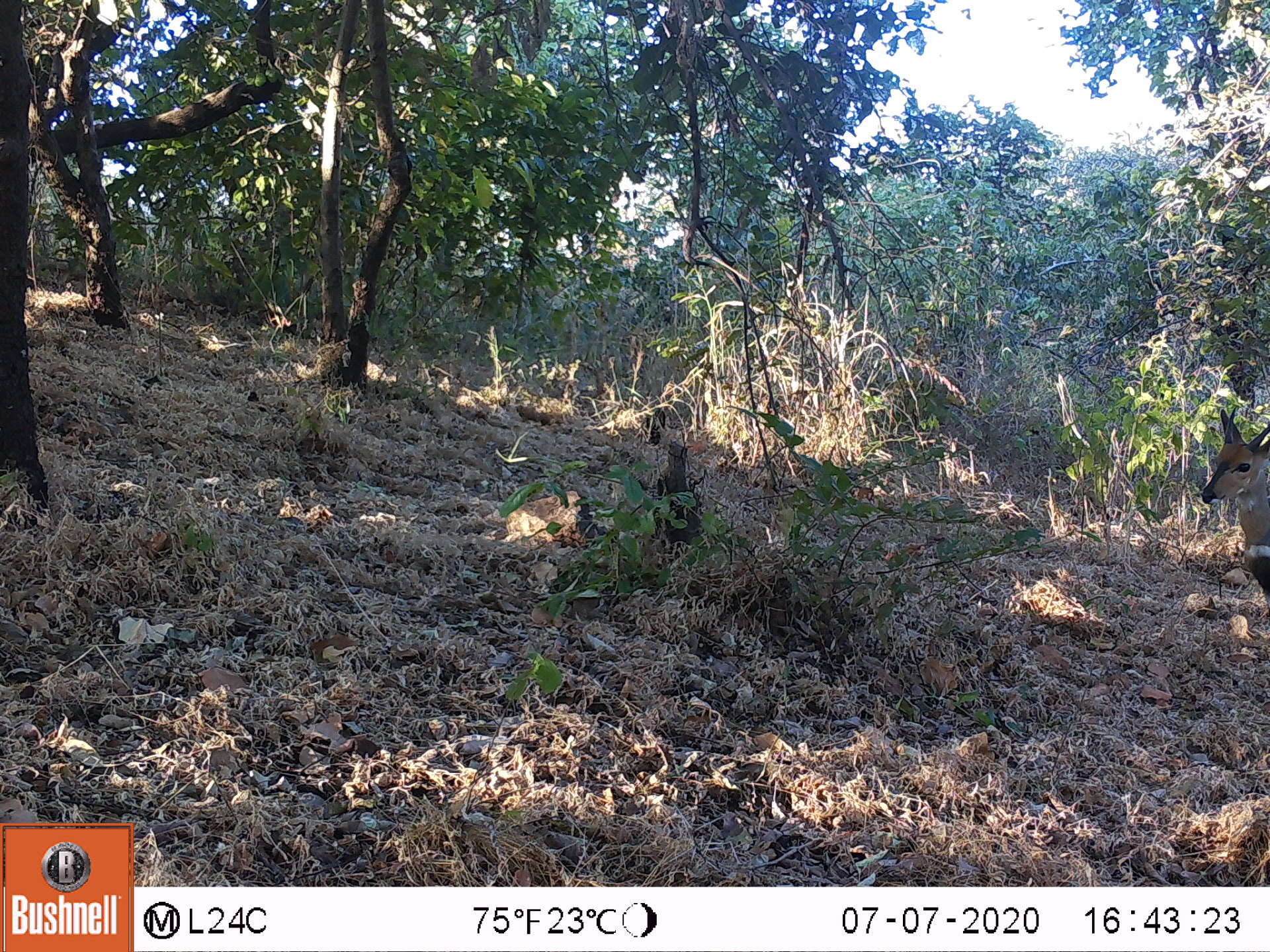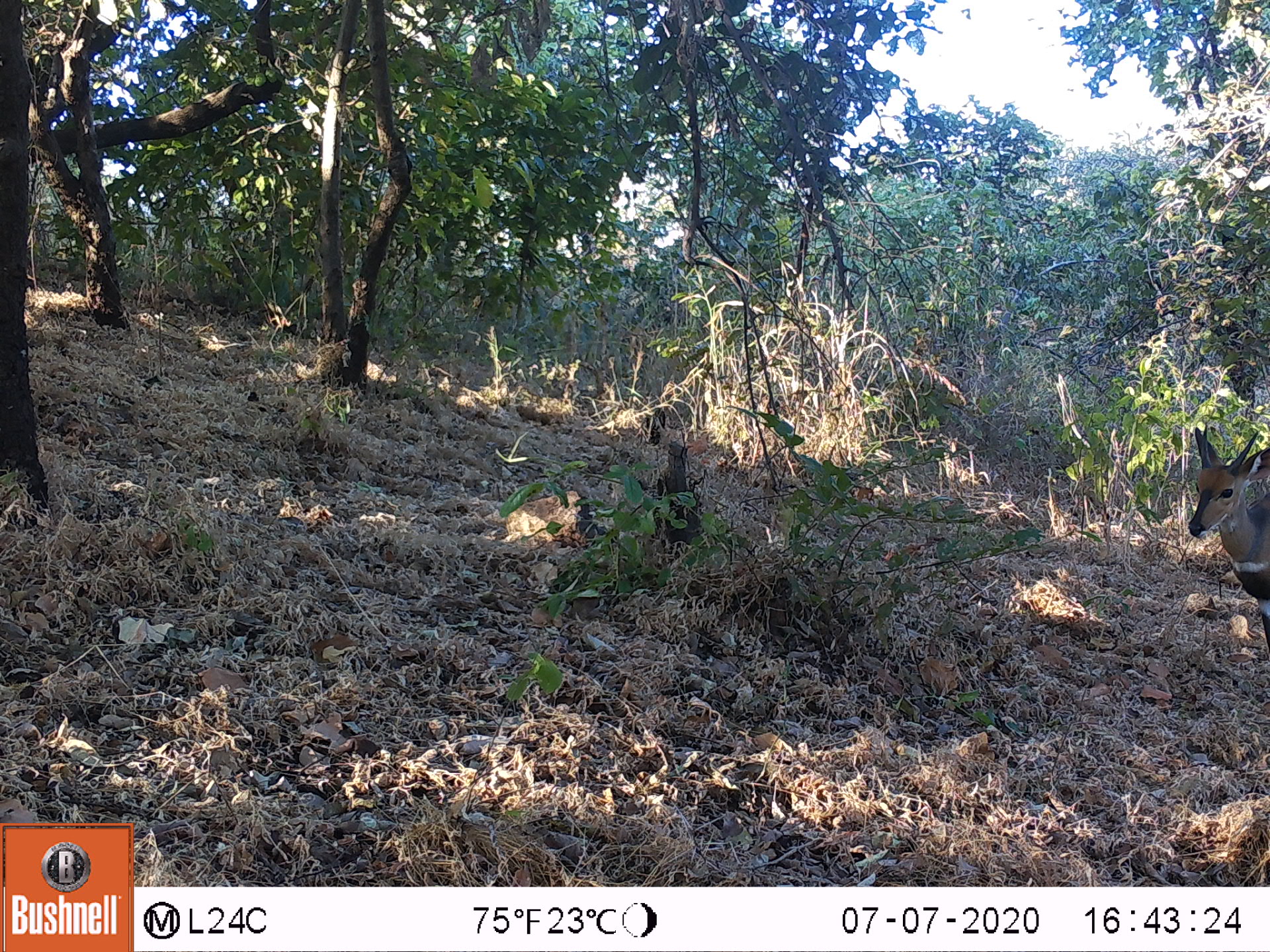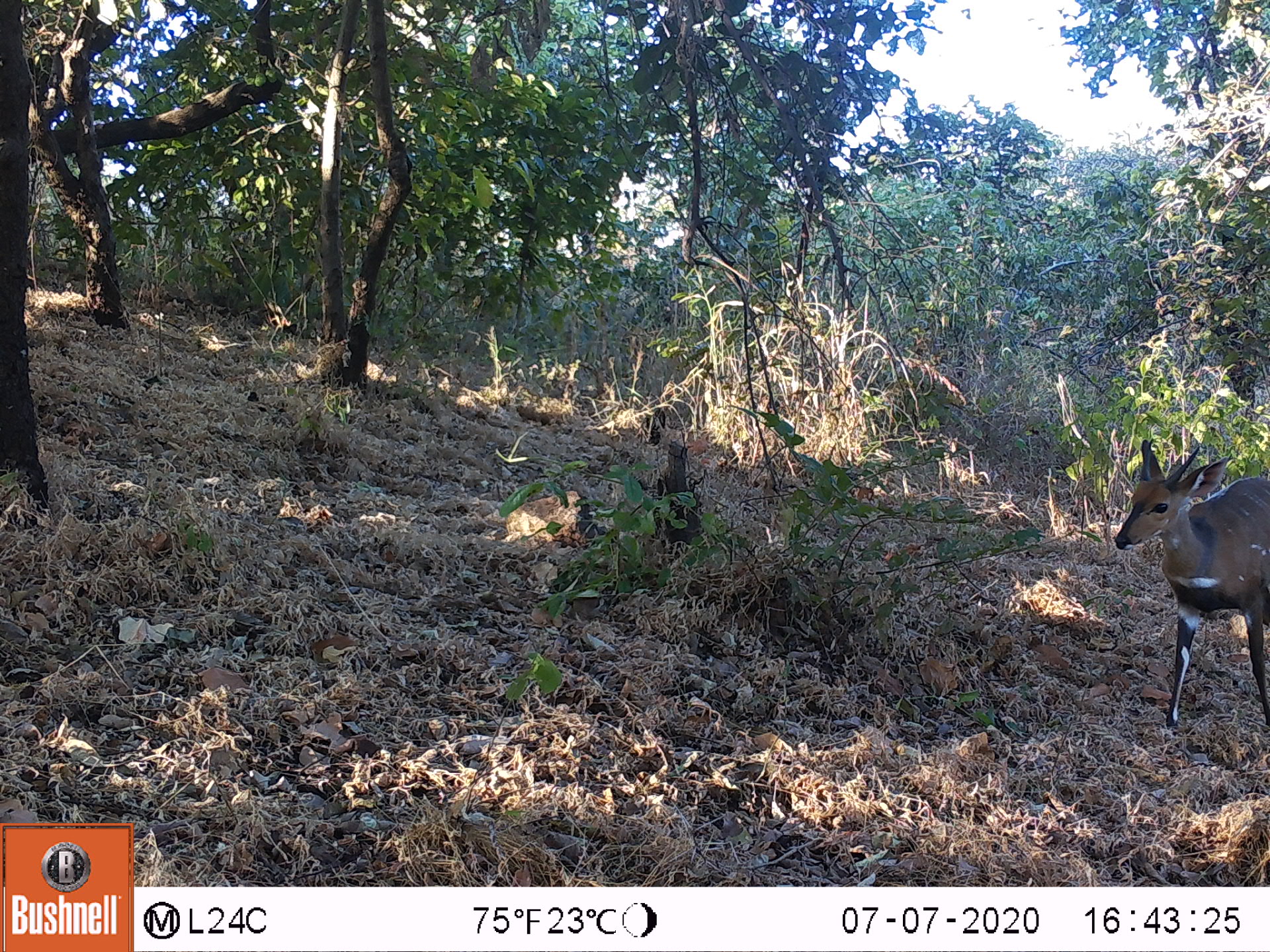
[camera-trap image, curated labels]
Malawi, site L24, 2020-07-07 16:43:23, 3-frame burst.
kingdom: Animalia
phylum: Chordata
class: Mammalia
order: Artiodactyla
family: Bovidae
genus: Tragelaphus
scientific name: Tragelaphus sylvaticus sylvaticus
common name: cape bushbuck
Cape bushbuck (Tragelaphus sylvaticus sylvaticus), count 1.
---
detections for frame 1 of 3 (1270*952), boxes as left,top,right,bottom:
cape bushbuck: 1195,401,1269,620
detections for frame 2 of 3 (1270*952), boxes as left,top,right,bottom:
cape bushbuck: 1178,421,1269,670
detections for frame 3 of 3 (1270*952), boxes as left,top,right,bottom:
cape bushbuck: 1108,435,1269,745